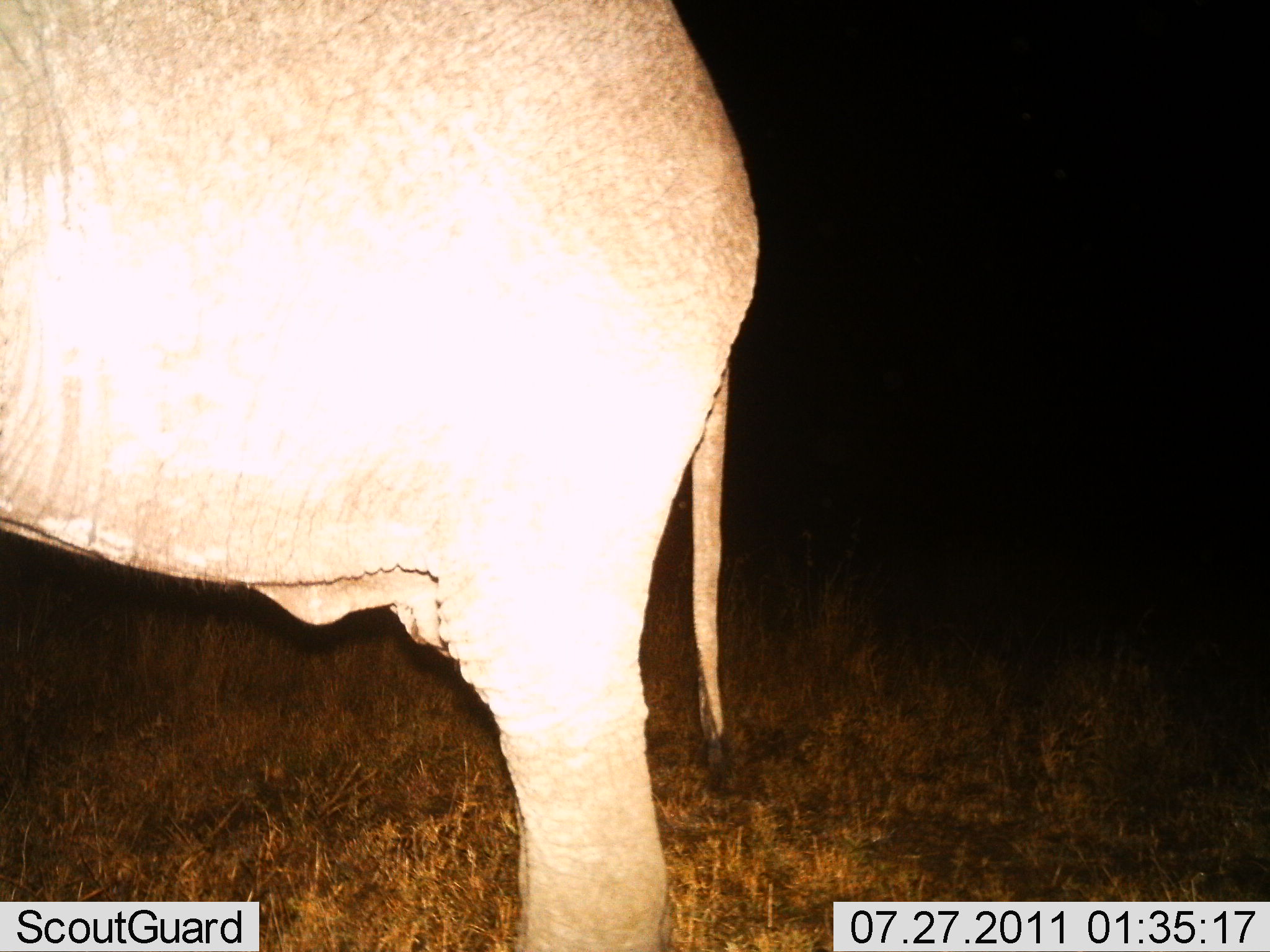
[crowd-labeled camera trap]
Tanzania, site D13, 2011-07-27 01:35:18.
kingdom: Animalia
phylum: Chordata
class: Mammalia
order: Proboscidea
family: Elephantidae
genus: Loxodonta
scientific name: Loxodonta africana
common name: african bush elephant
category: elephant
Elephant (african bush elephant) (Loxodonta africana), count 1. Behavior (volunteer vote fractions): standing 100%, resting 0%, moving 0%, interacting 0%. Young present (vote fraction): 0%. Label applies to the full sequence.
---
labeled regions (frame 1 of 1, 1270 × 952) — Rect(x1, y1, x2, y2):
animal: Rect(1, 1, 758, 952)